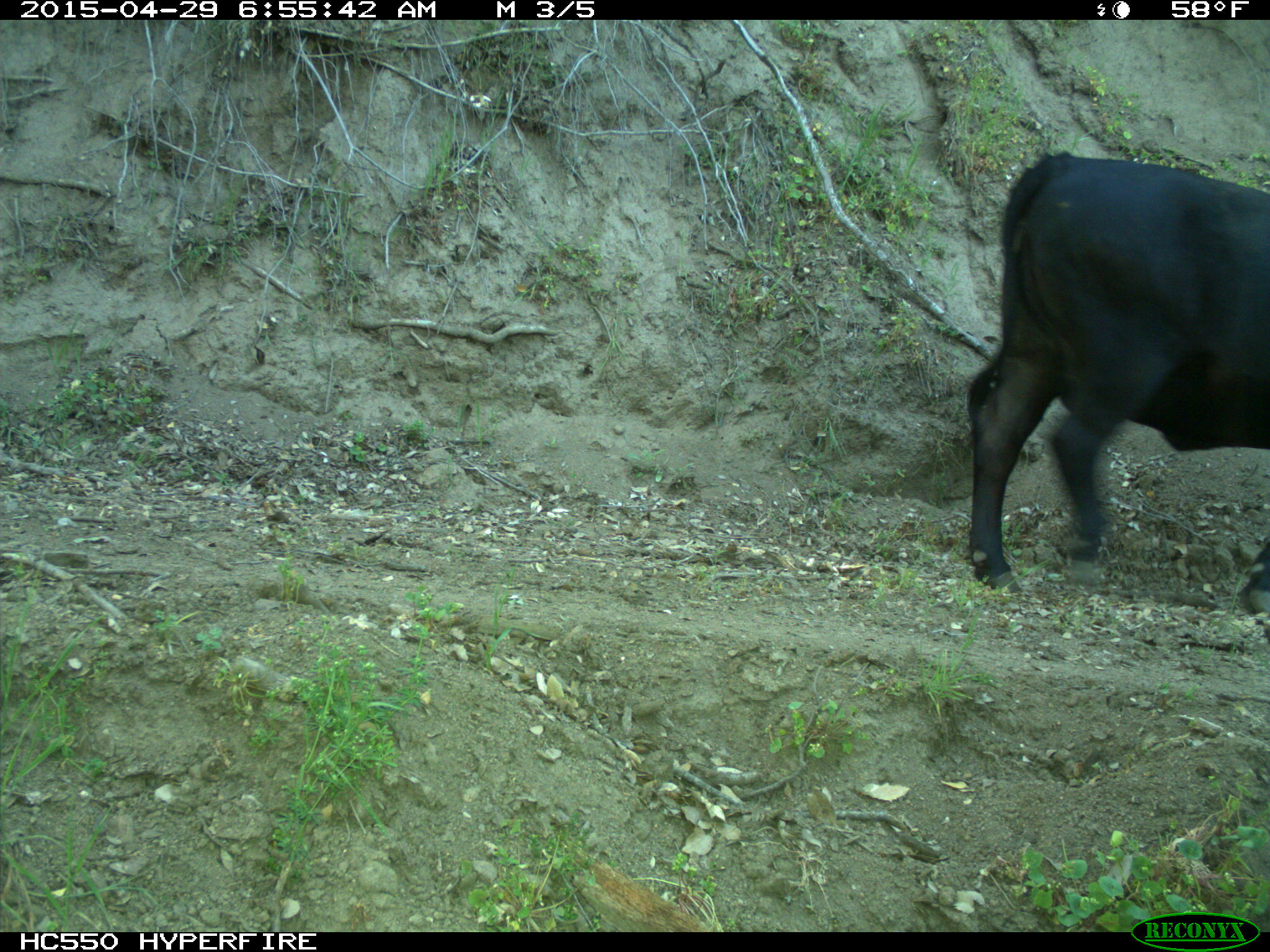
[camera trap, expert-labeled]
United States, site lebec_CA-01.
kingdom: Animalia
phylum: Chordata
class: Mammalia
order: Artiodactyla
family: Bovidae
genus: Bos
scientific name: Bos taurus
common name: domestic cow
Bos taurus (domestic cow).